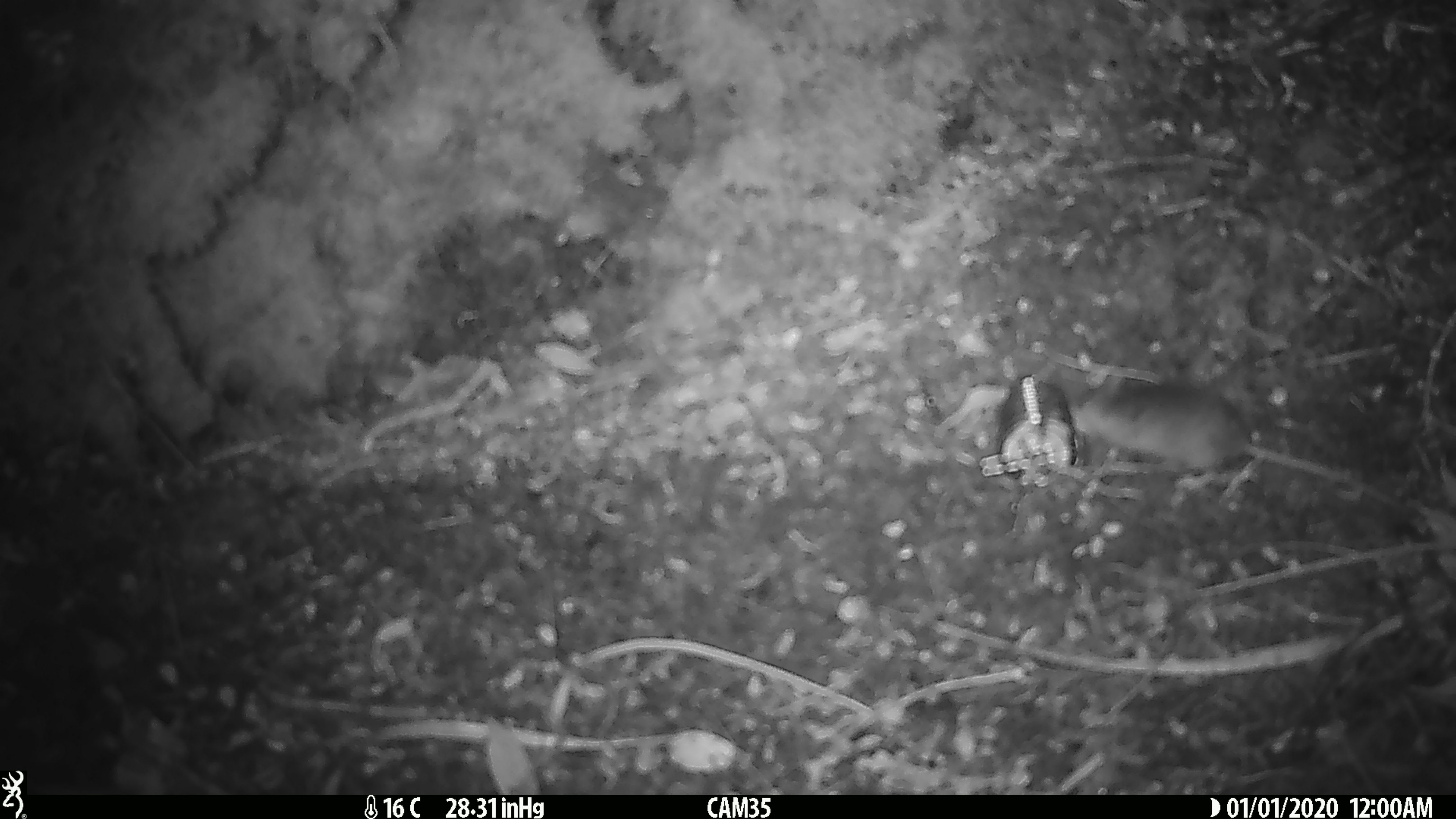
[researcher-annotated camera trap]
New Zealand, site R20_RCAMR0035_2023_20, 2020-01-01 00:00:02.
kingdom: Animalia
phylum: Chordata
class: Mammalia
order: Rodentia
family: Muridae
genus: Mus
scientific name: Mus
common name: mouse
Mouse (Mus).